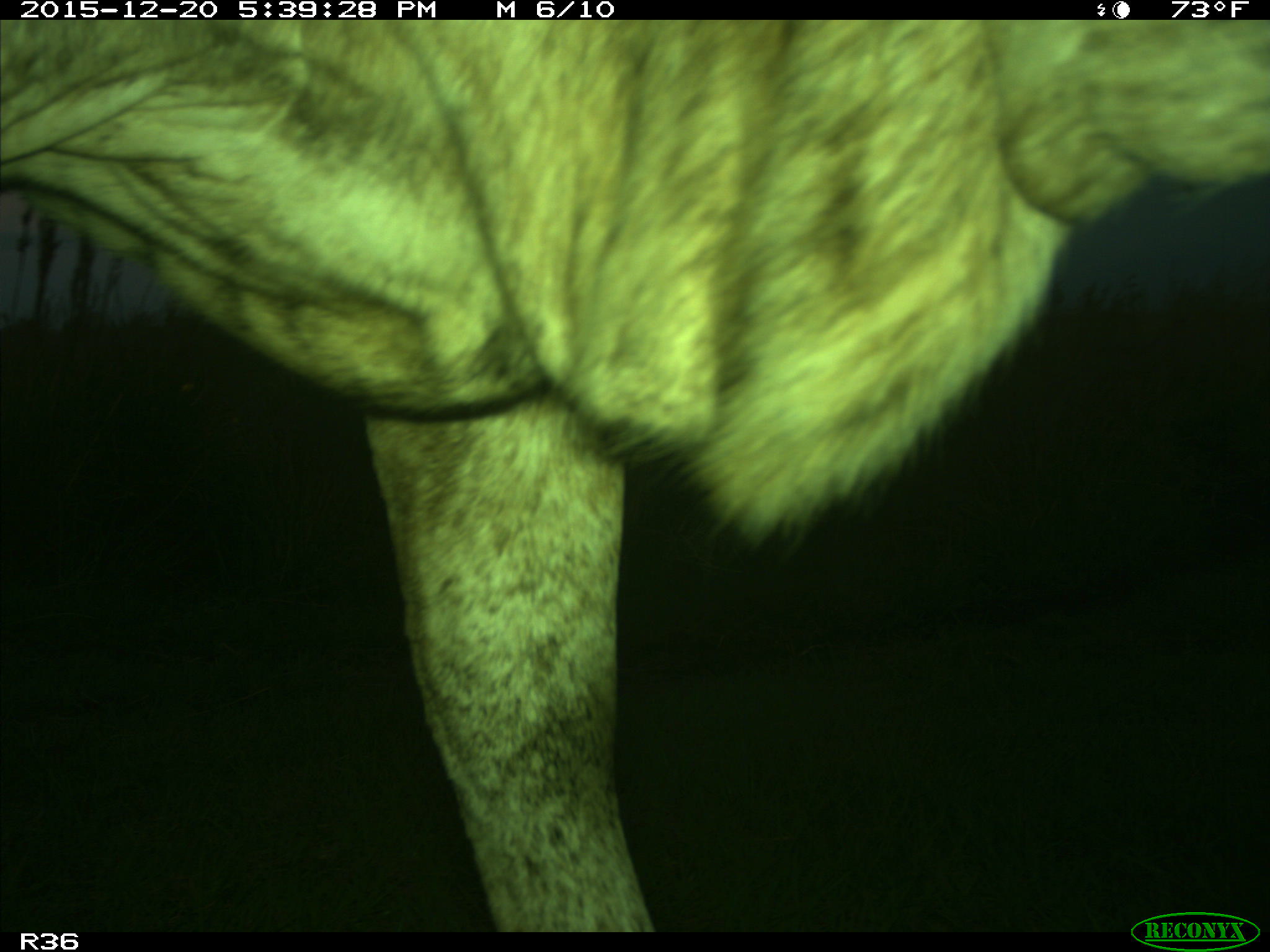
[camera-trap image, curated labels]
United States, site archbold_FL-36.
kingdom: Animalia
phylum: Chordata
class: Mammalia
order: Artiodactyla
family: Bovidae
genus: Bos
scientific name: Bos taurus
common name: domestic cow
Bos taurus (domestic cow).